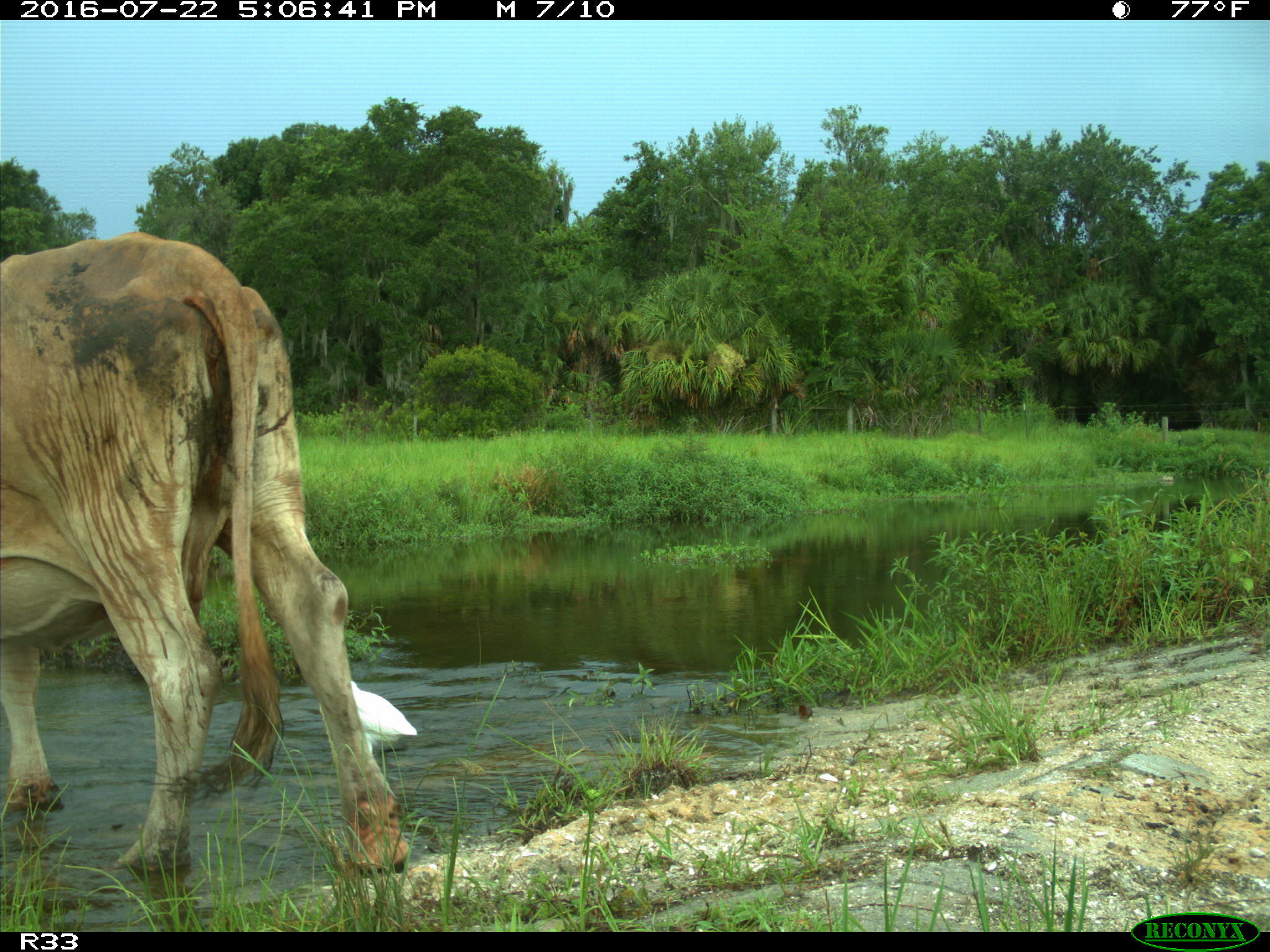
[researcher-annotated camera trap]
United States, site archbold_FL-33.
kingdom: Animalia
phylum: Chordata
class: Mammalia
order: Artiodactyla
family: Bovidae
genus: Bos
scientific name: Bos taurus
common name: domestic cow